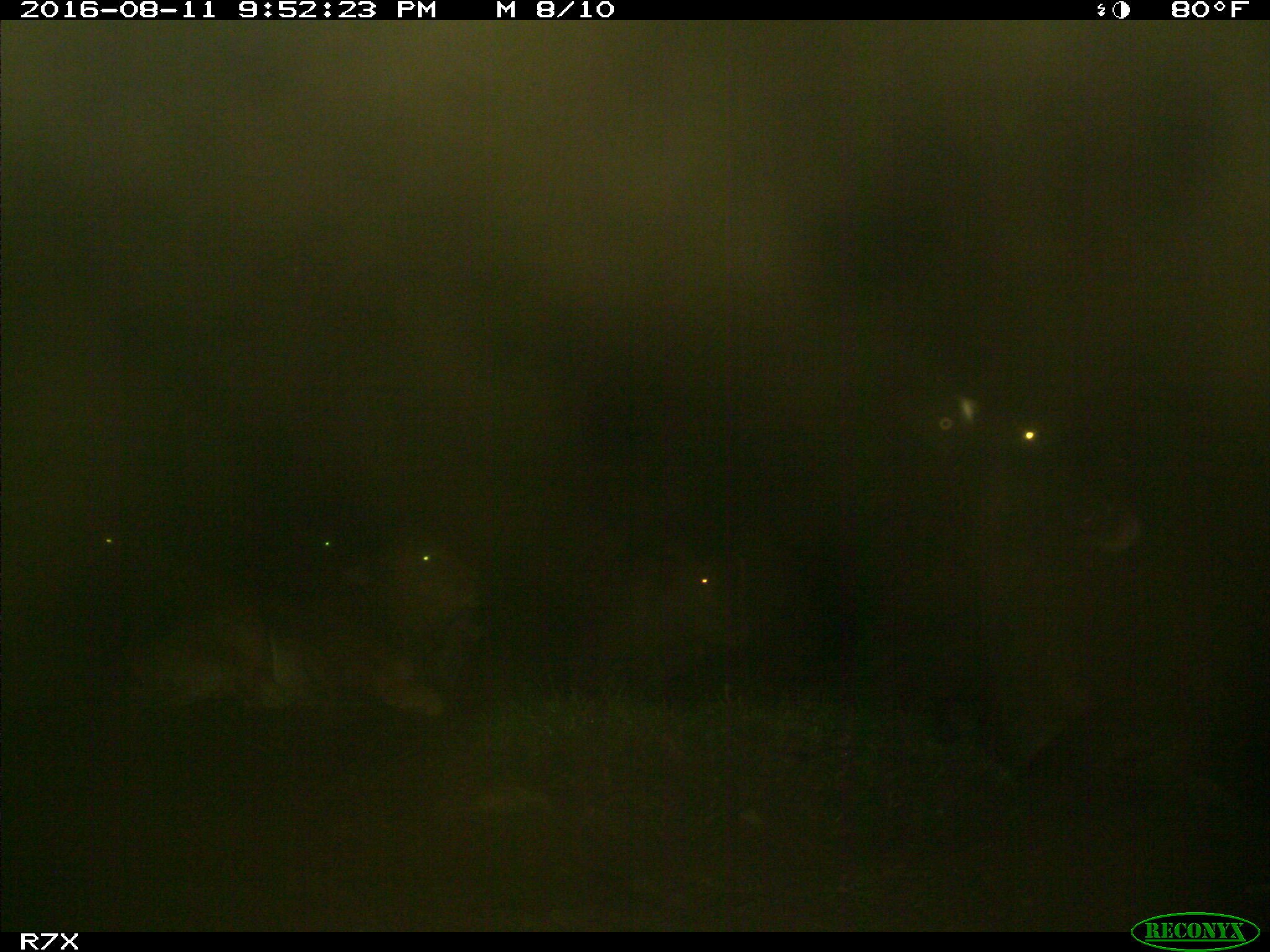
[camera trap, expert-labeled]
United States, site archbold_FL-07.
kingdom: Animalia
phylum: Chordata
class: Mammalia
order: Artiodactyla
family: Bovidae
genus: Bos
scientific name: Bos taurus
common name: domestic cow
Bos taurus (domestic cow).